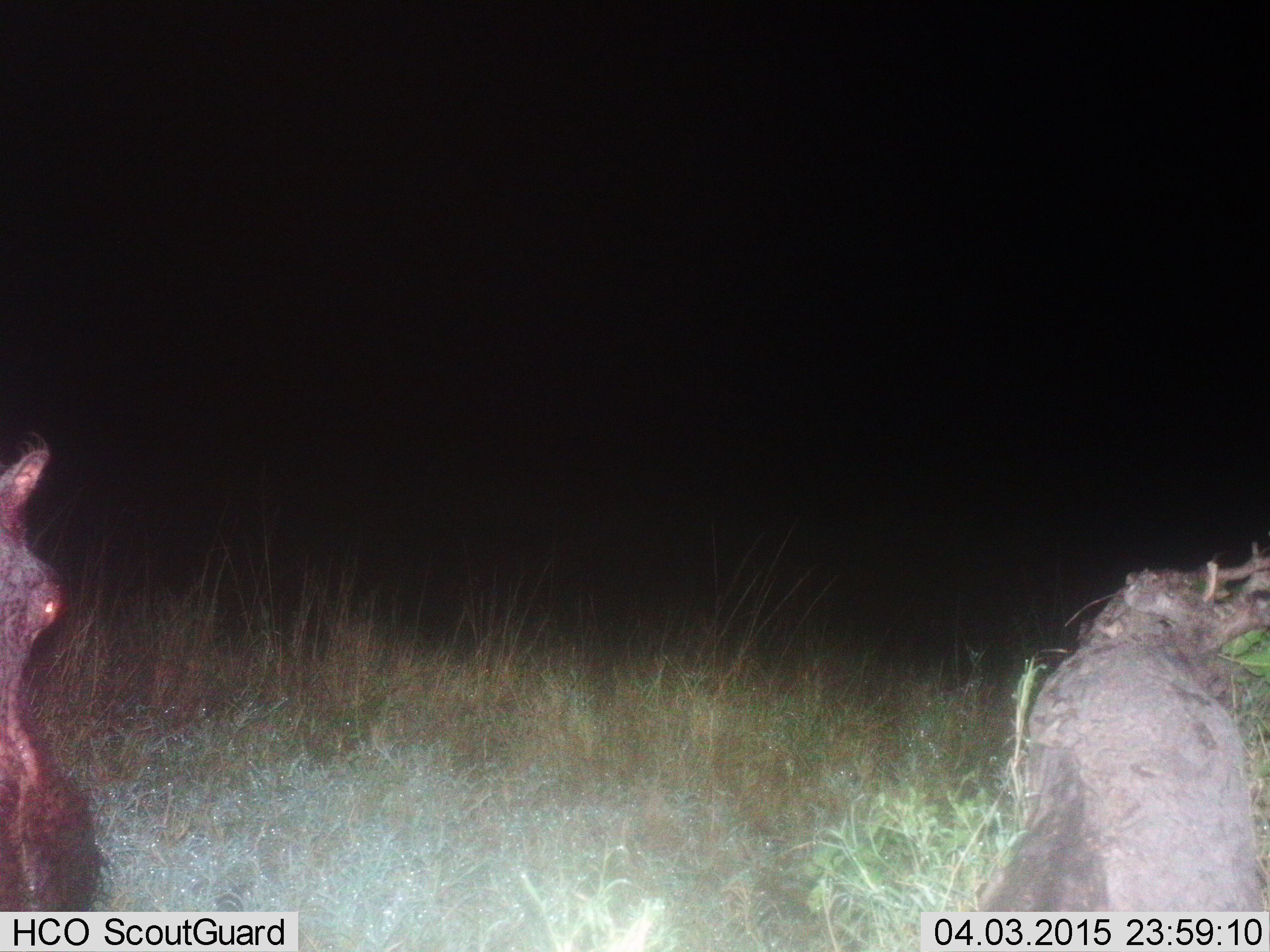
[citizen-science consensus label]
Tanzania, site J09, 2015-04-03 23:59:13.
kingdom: Animalia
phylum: Chordata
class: Mammalia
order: Artiodactyla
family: Hippopotamidae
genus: Hippopotamus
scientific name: Hippopotamus amphibius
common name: hippopotamus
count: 1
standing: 80%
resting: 0%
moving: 20%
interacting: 0%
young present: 0%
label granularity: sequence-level